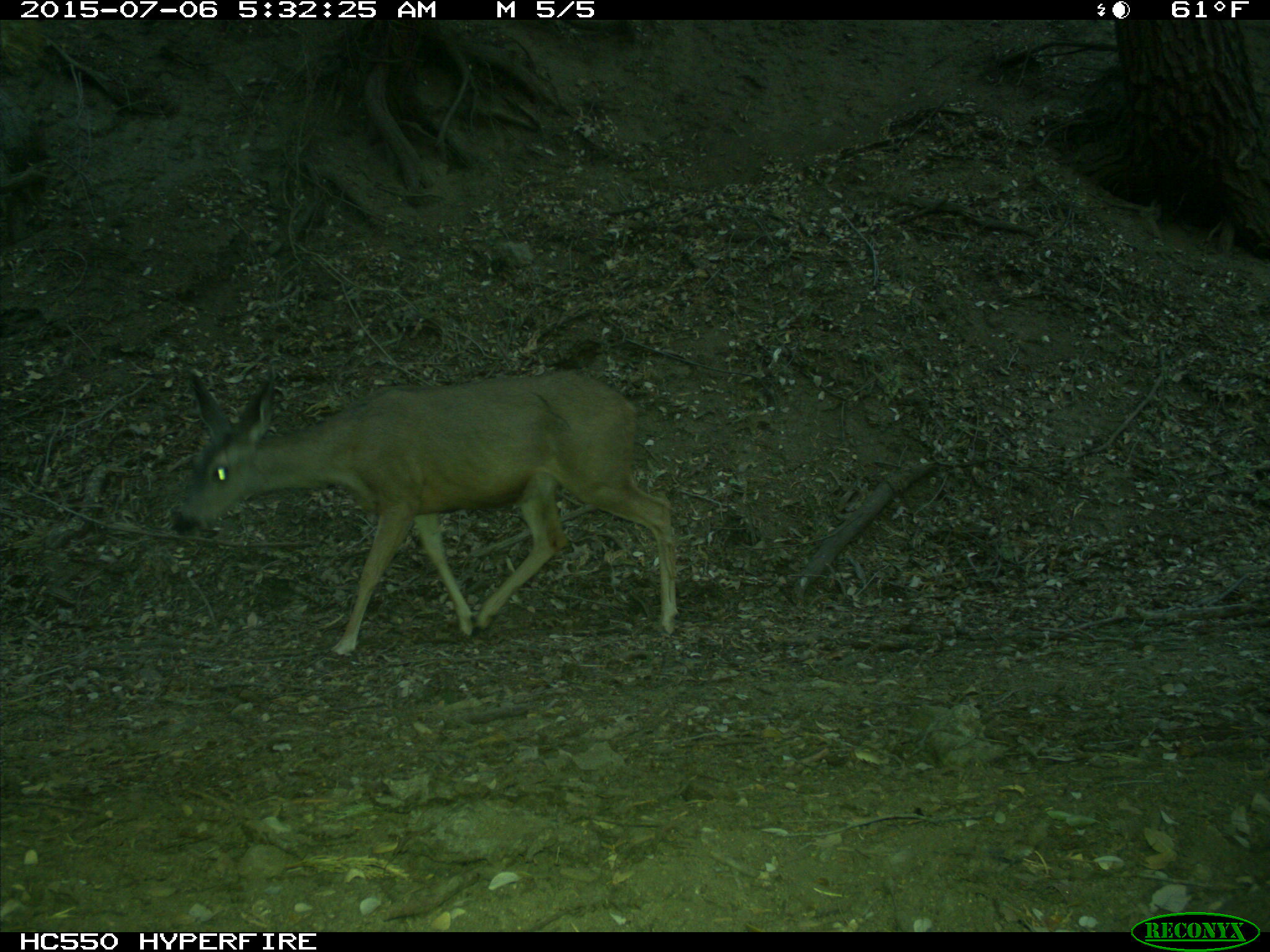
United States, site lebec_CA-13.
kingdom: Animalia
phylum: Chordata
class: Mammalia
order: Artiodactyla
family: Cervidae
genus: Odocoileus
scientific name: Odocoileus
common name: deer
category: unidentified deer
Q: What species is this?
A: Unidentified deer (deer) (Odocoileus).